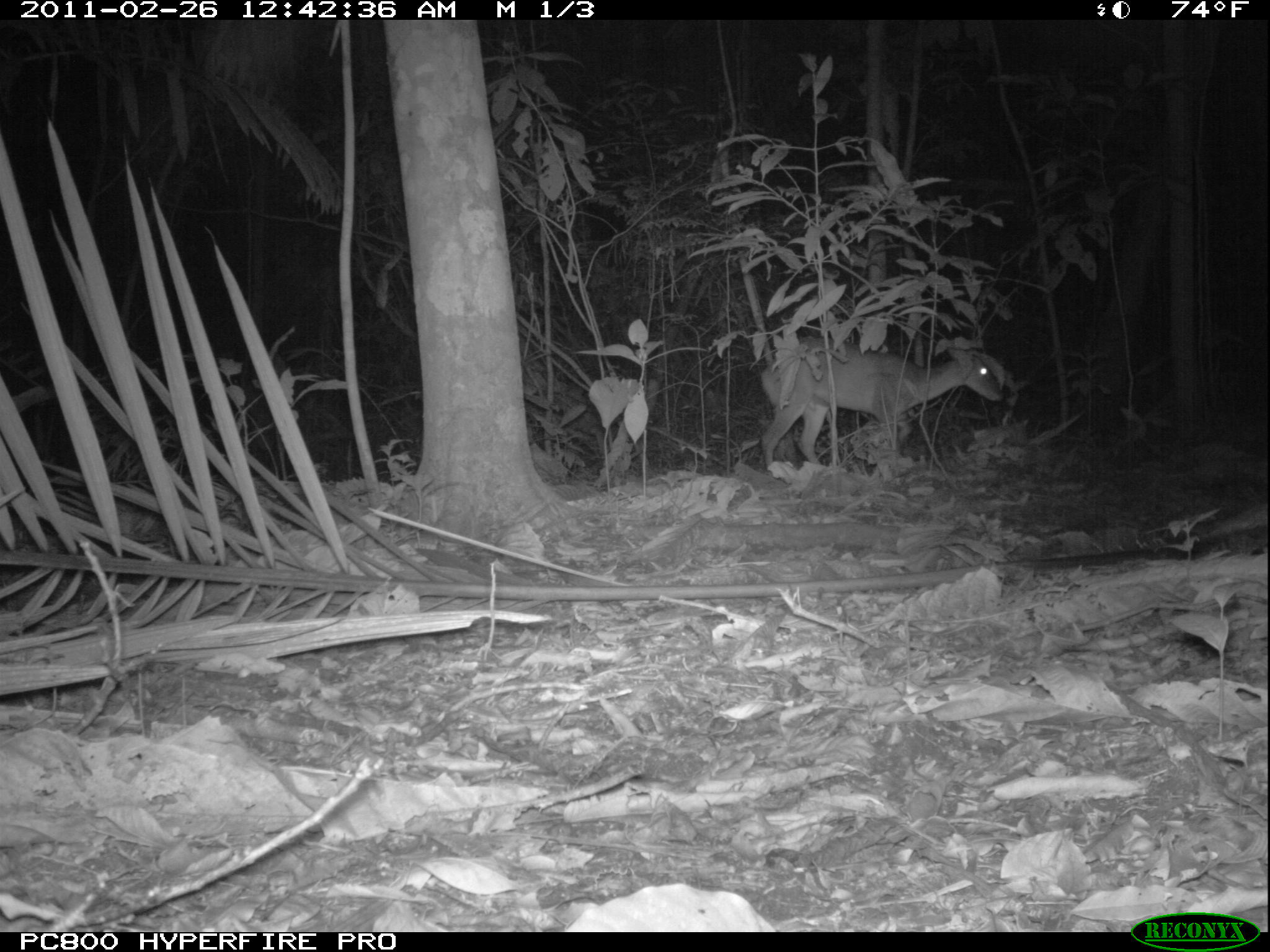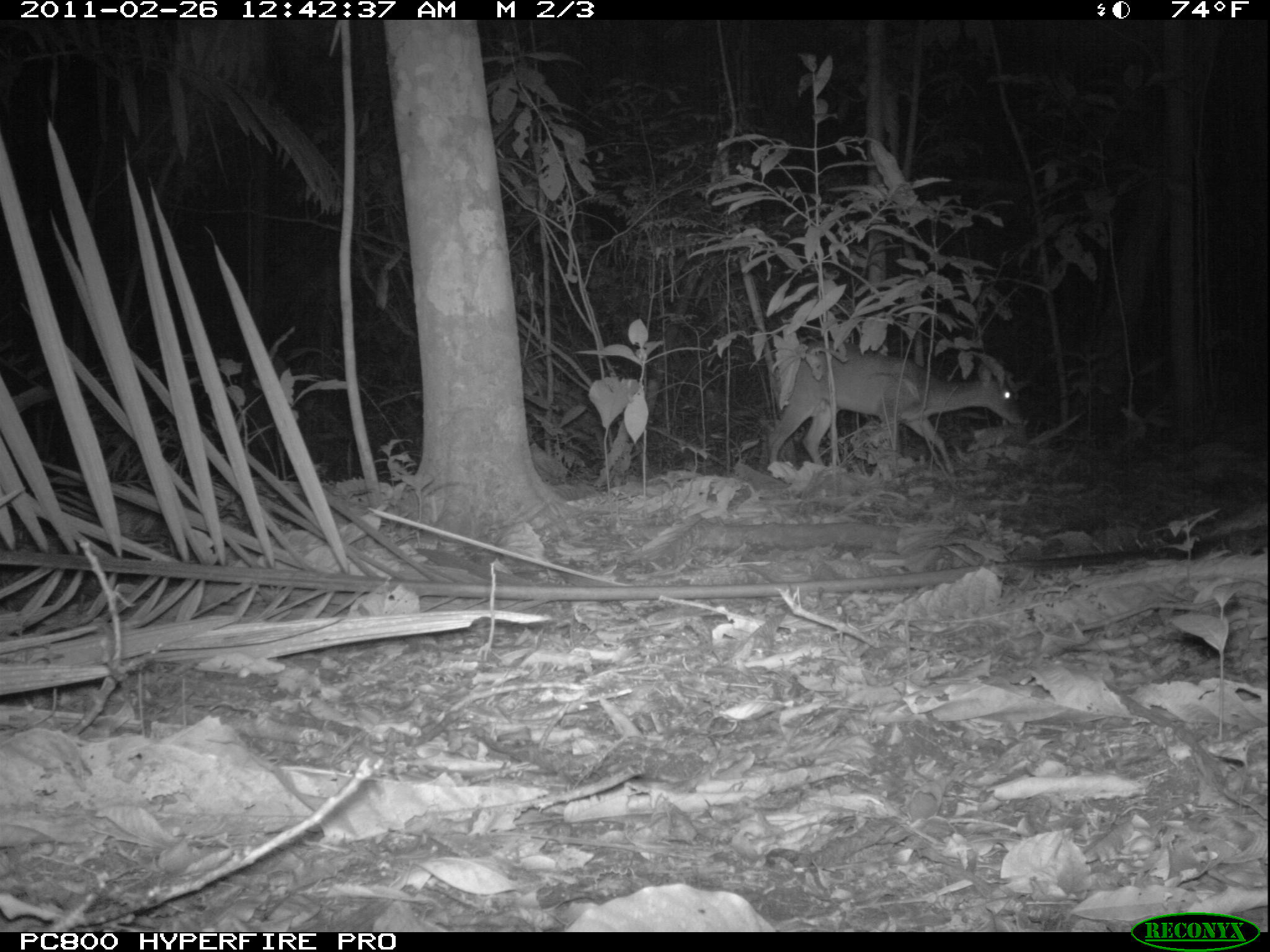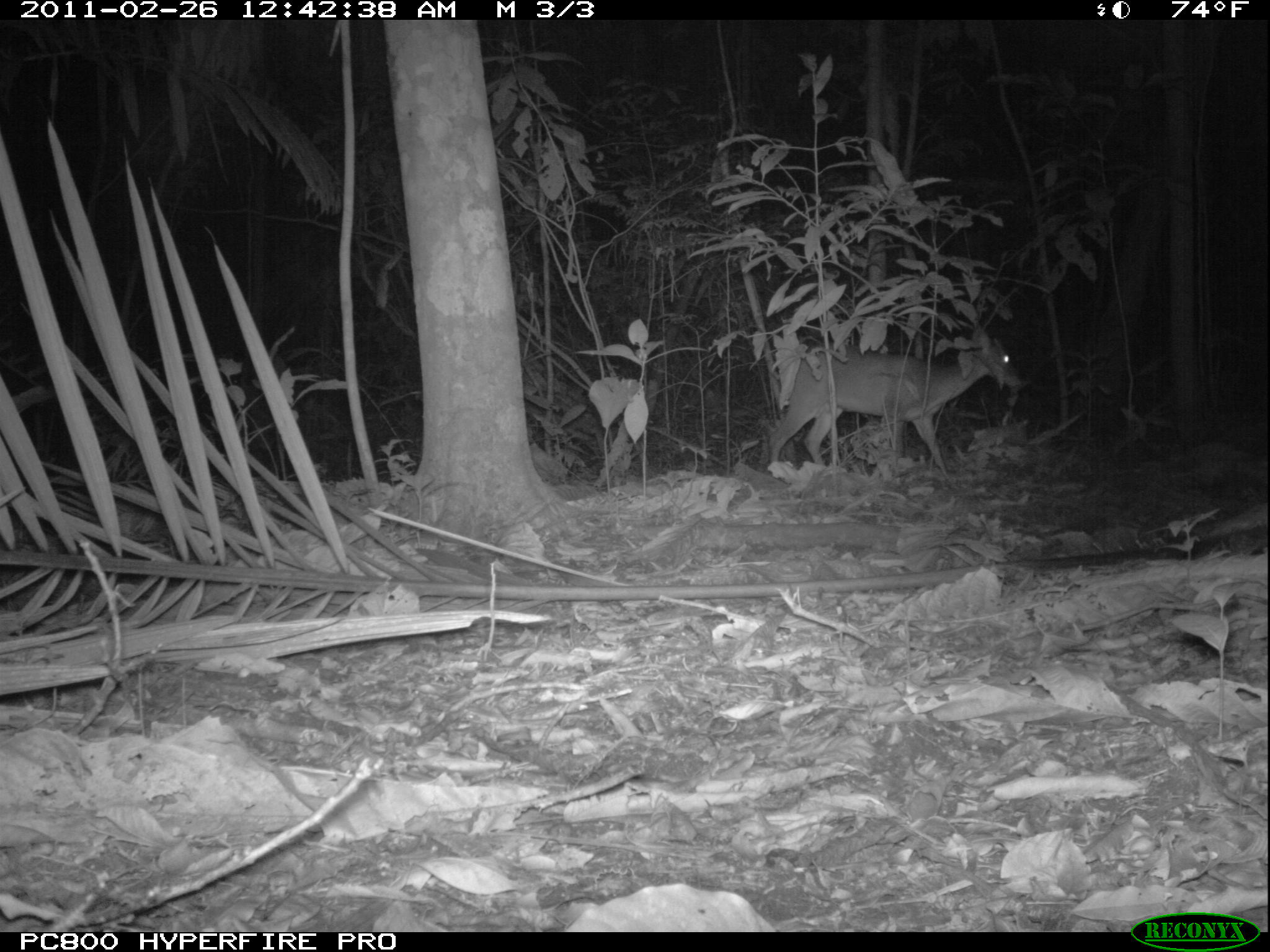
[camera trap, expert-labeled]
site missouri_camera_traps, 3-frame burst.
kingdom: Animalia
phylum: Chordata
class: Mammalia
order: Artiodactyla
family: Cervidae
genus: Mazama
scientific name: Mazama americana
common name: red brocket deer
Red brocket deer (Mazama americana). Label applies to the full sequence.